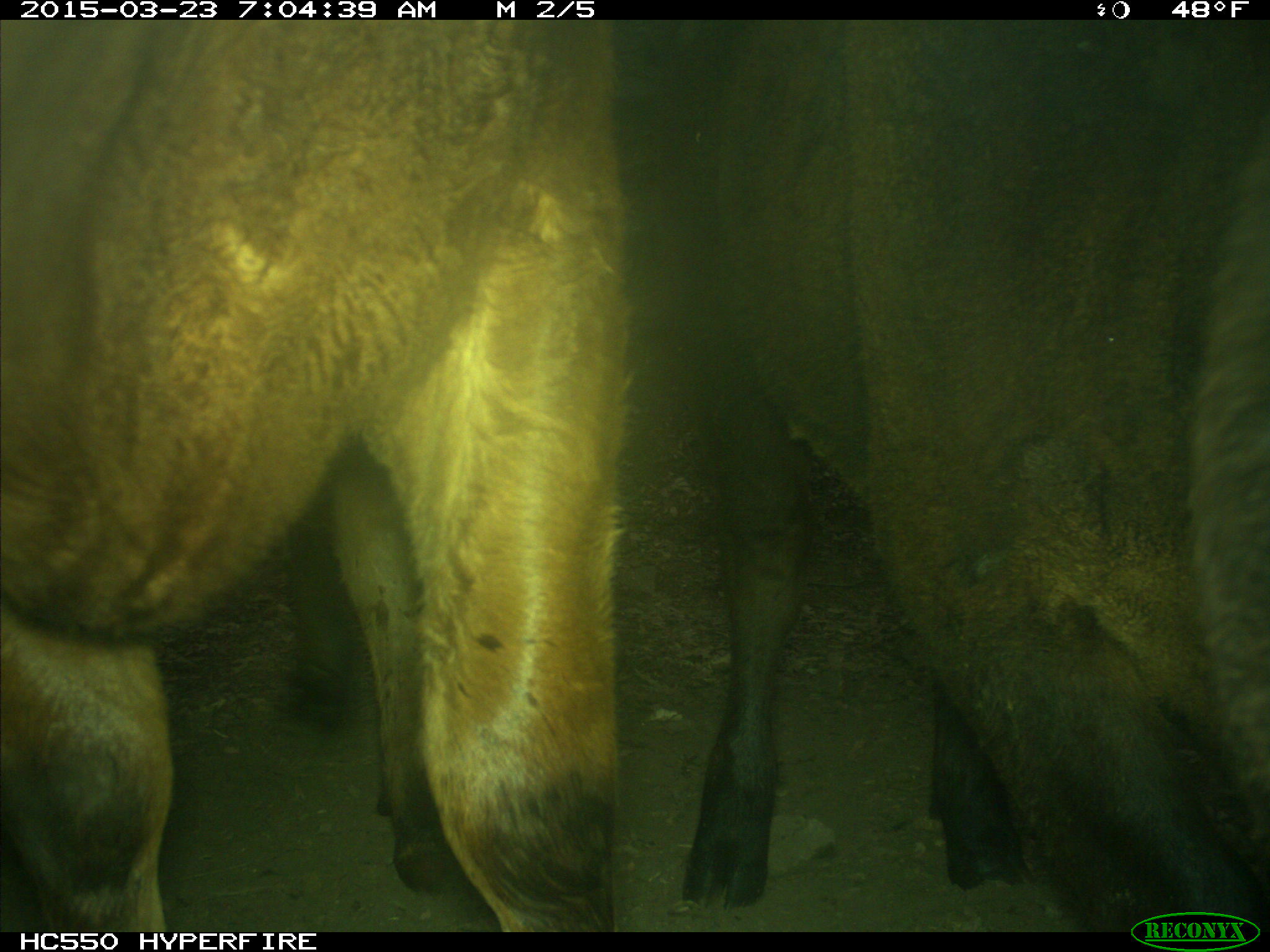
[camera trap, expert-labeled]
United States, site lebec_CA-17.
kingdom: Animalia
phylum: Chordata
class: Mammalia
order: Artiodactyla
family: Bovidae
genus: Bos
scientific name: Bos taurus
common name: domestic cow